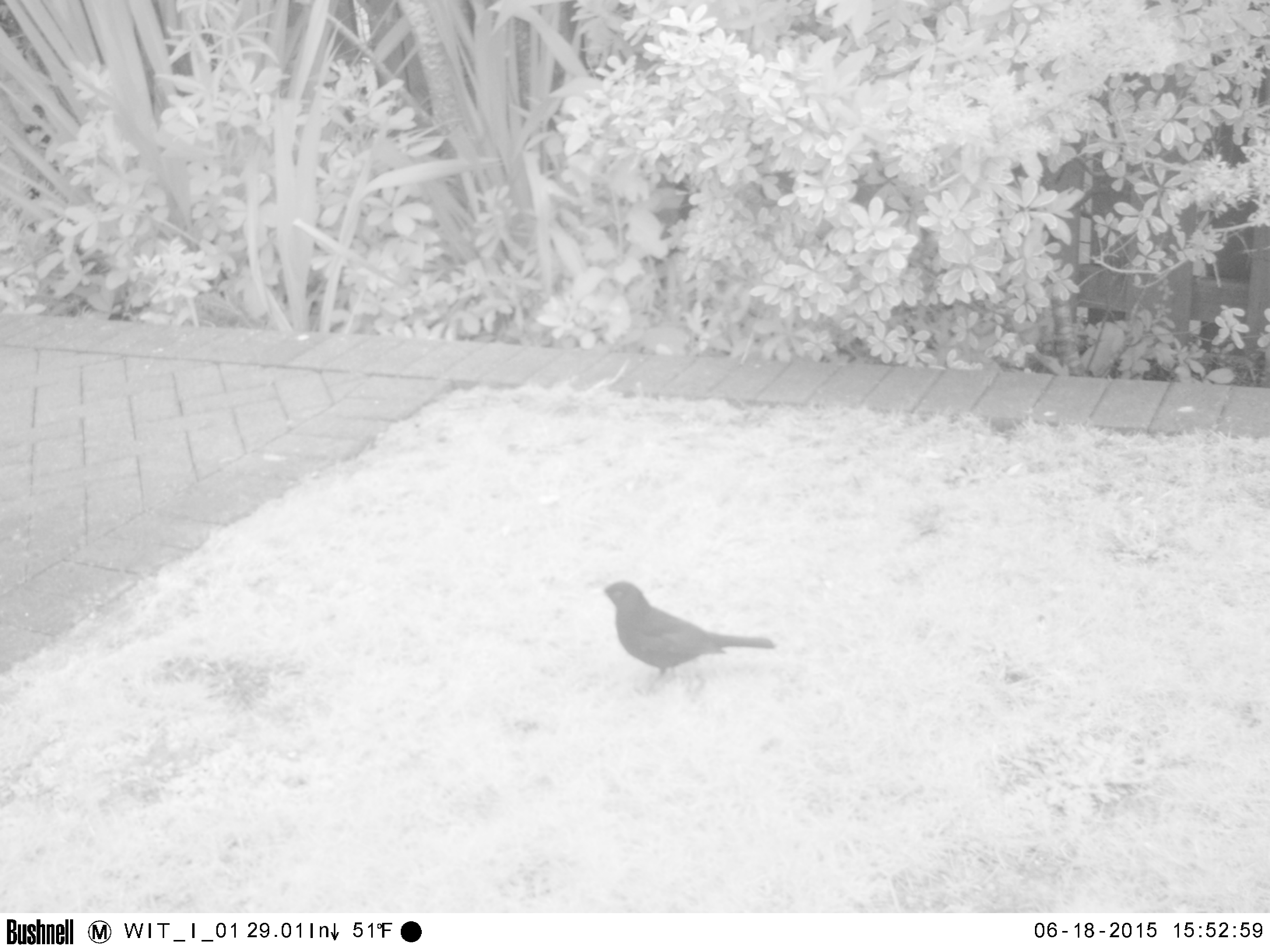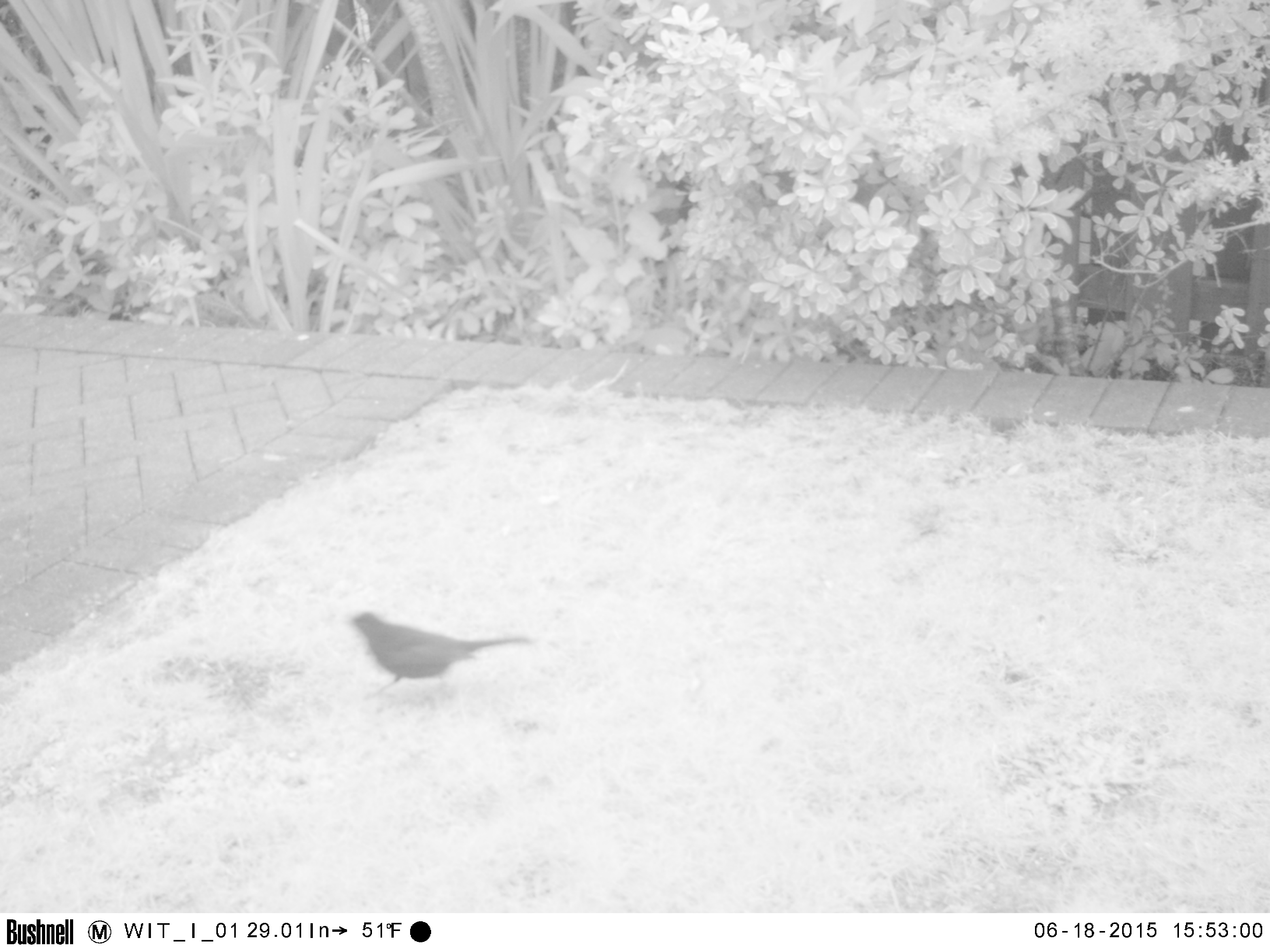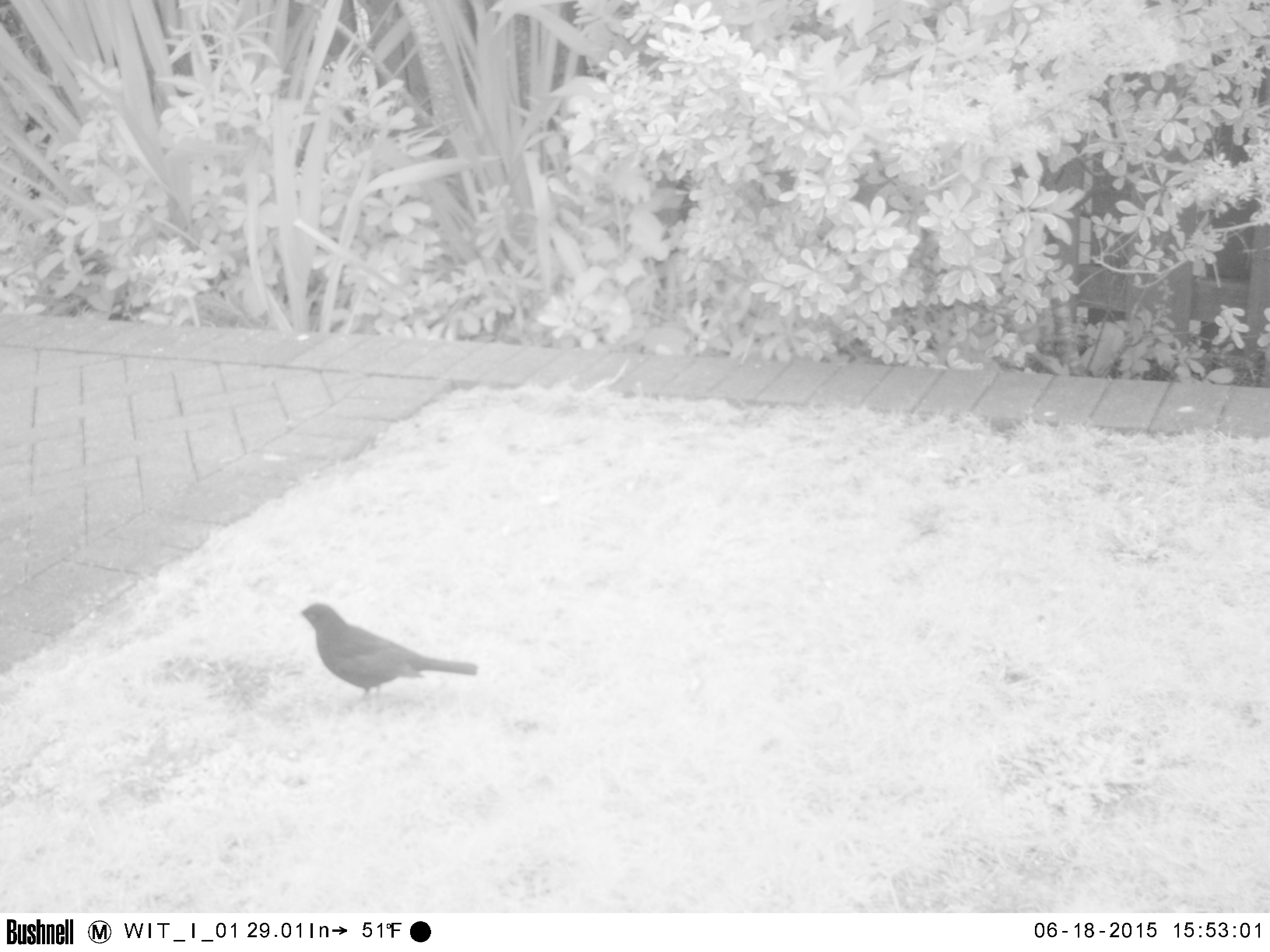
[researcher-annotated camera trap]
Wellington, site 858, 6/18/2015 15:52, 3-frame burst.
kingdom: Animalia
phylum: Chordata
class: Aves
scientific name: Aves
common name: bird